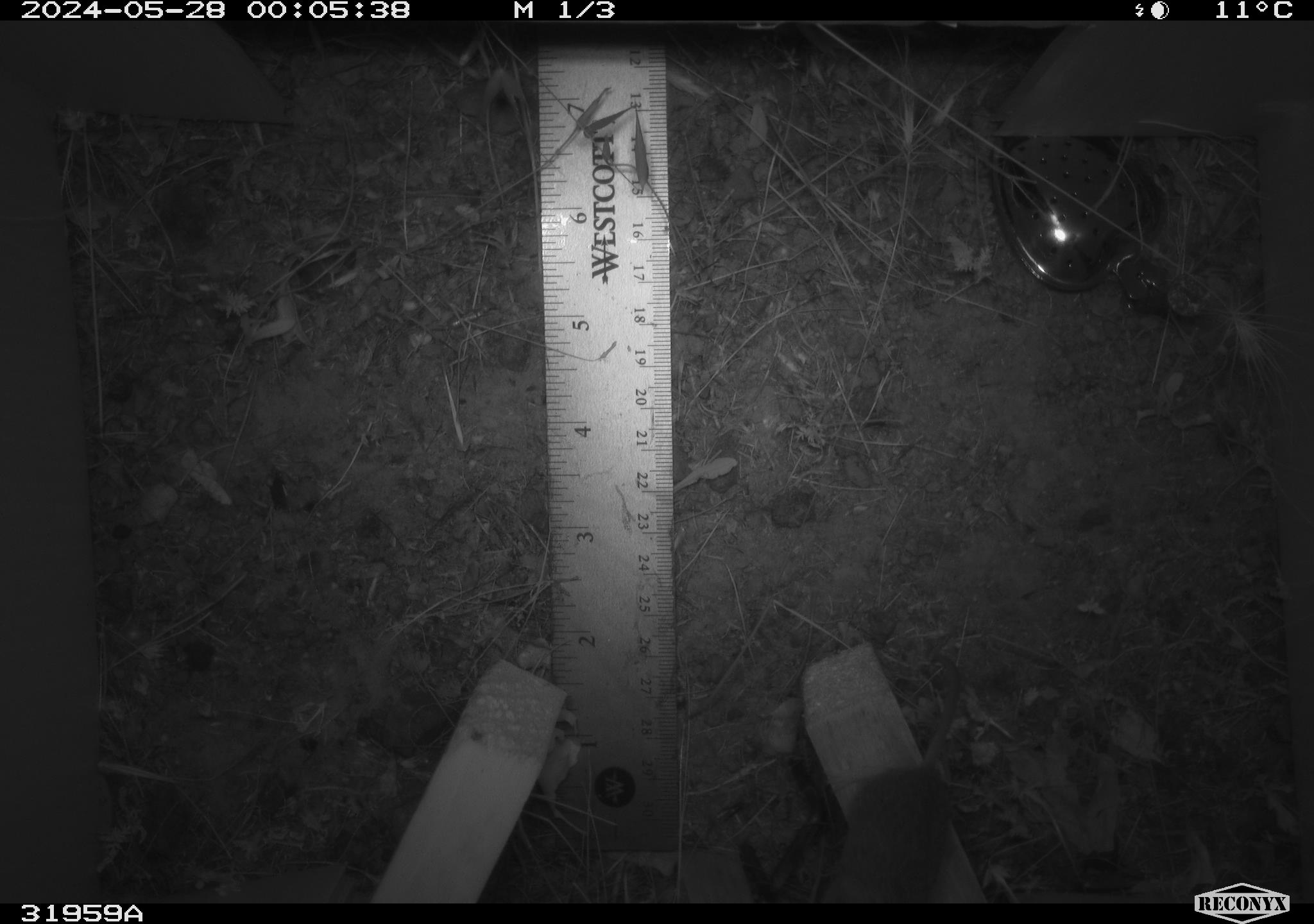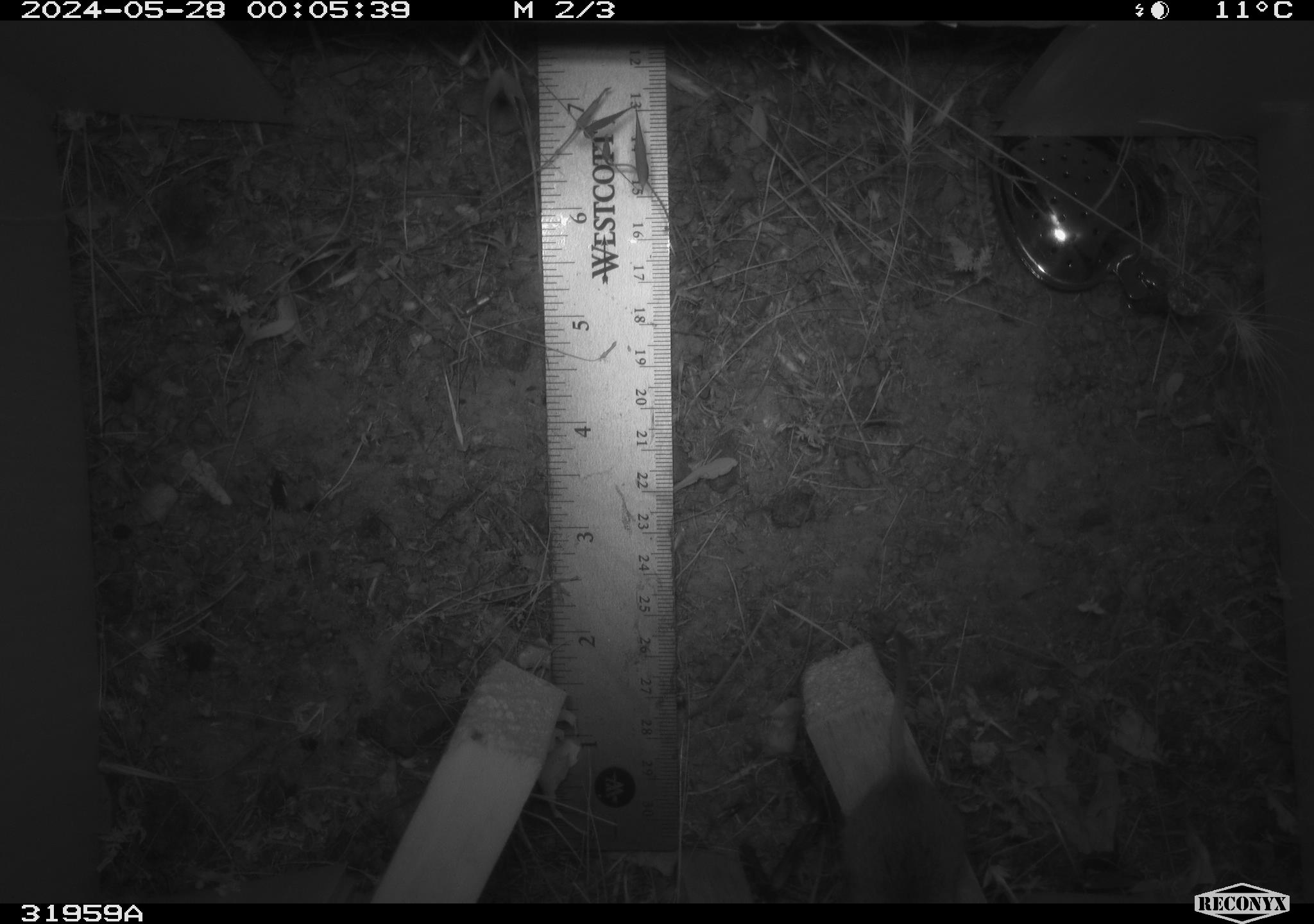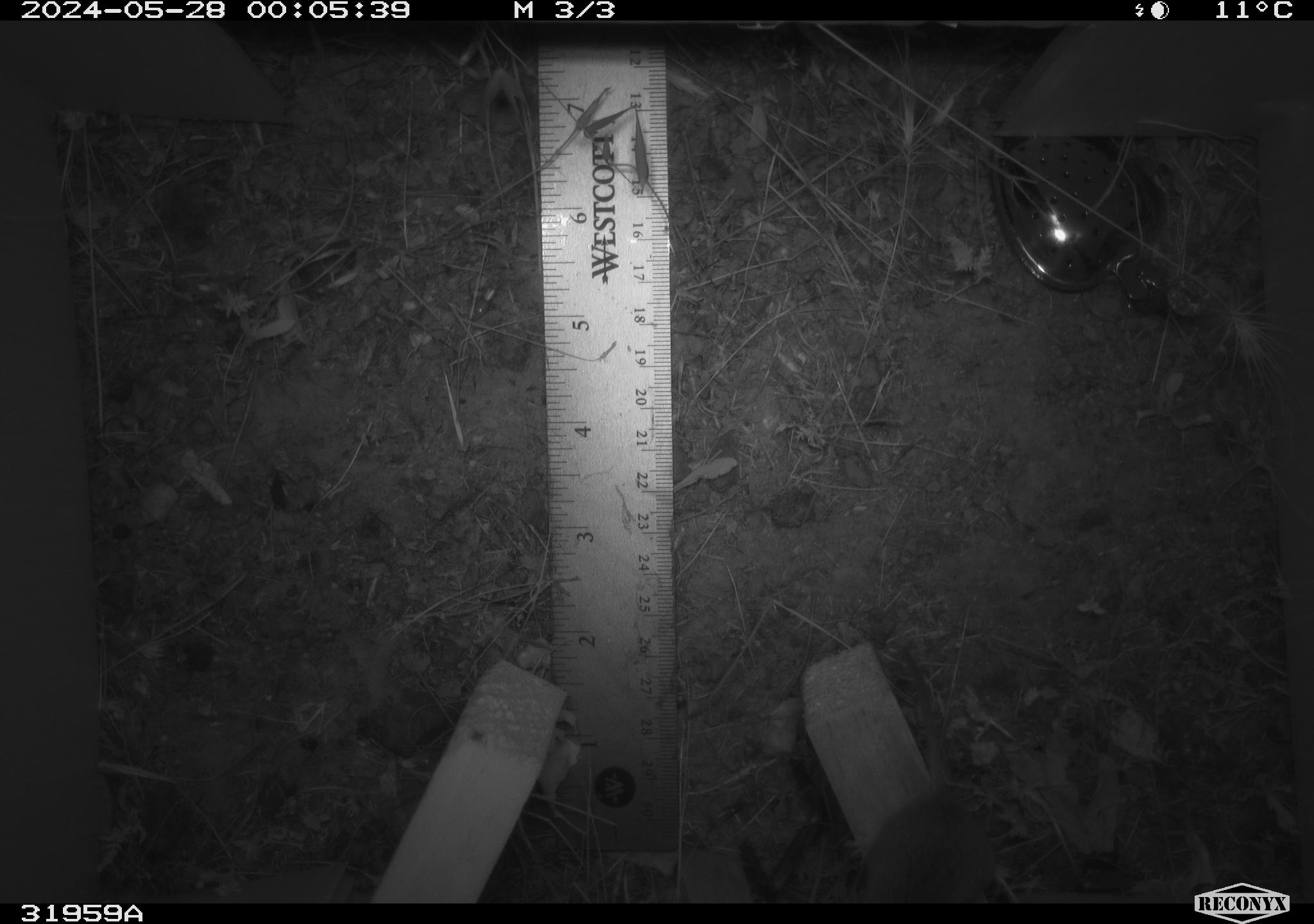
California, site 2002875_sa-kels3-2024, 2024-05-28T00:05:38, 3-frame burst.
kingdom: Animalia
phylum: Chordata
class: Mammalia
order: Rodentia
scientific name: Rodentia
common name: rodent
Rodent (Rodentia).